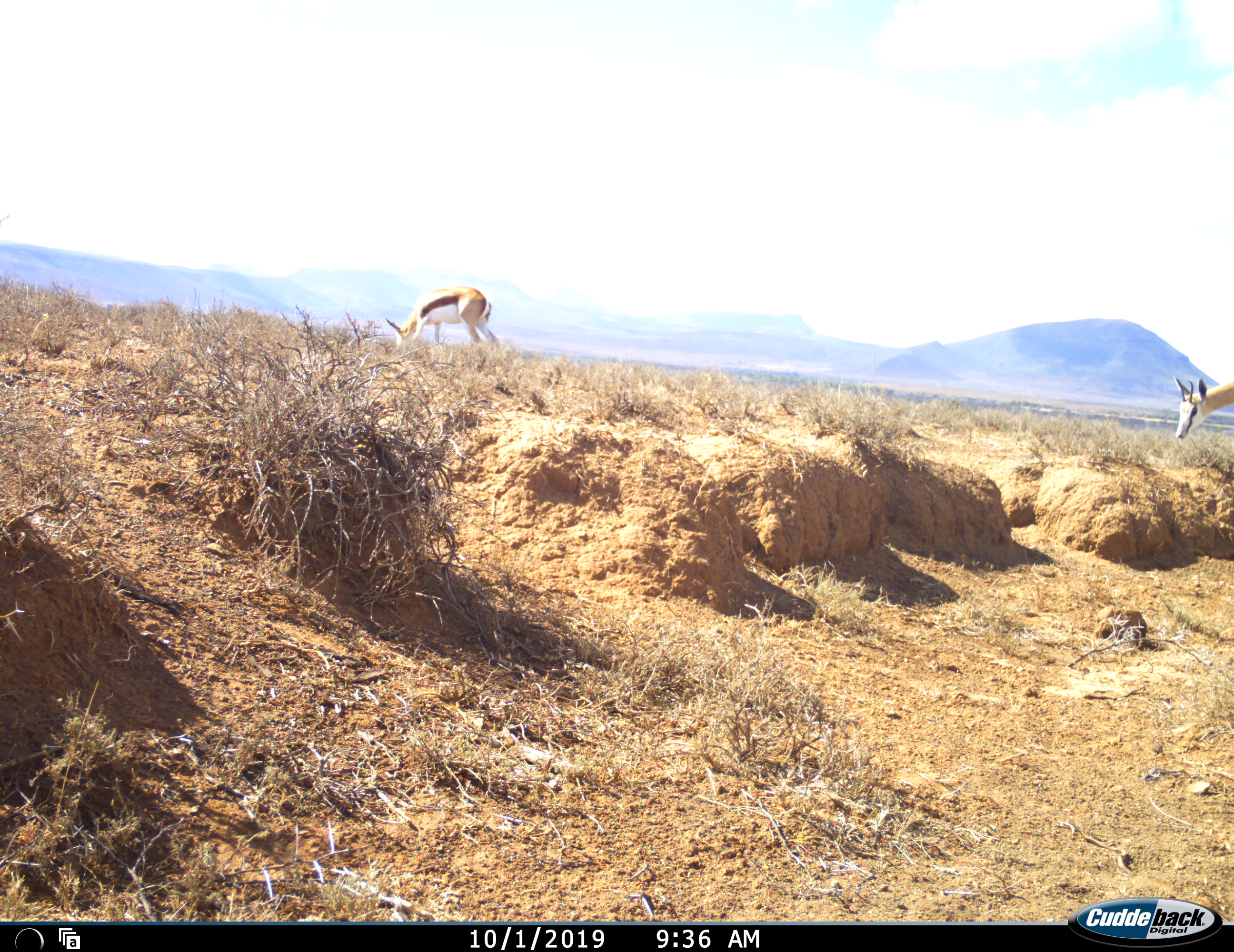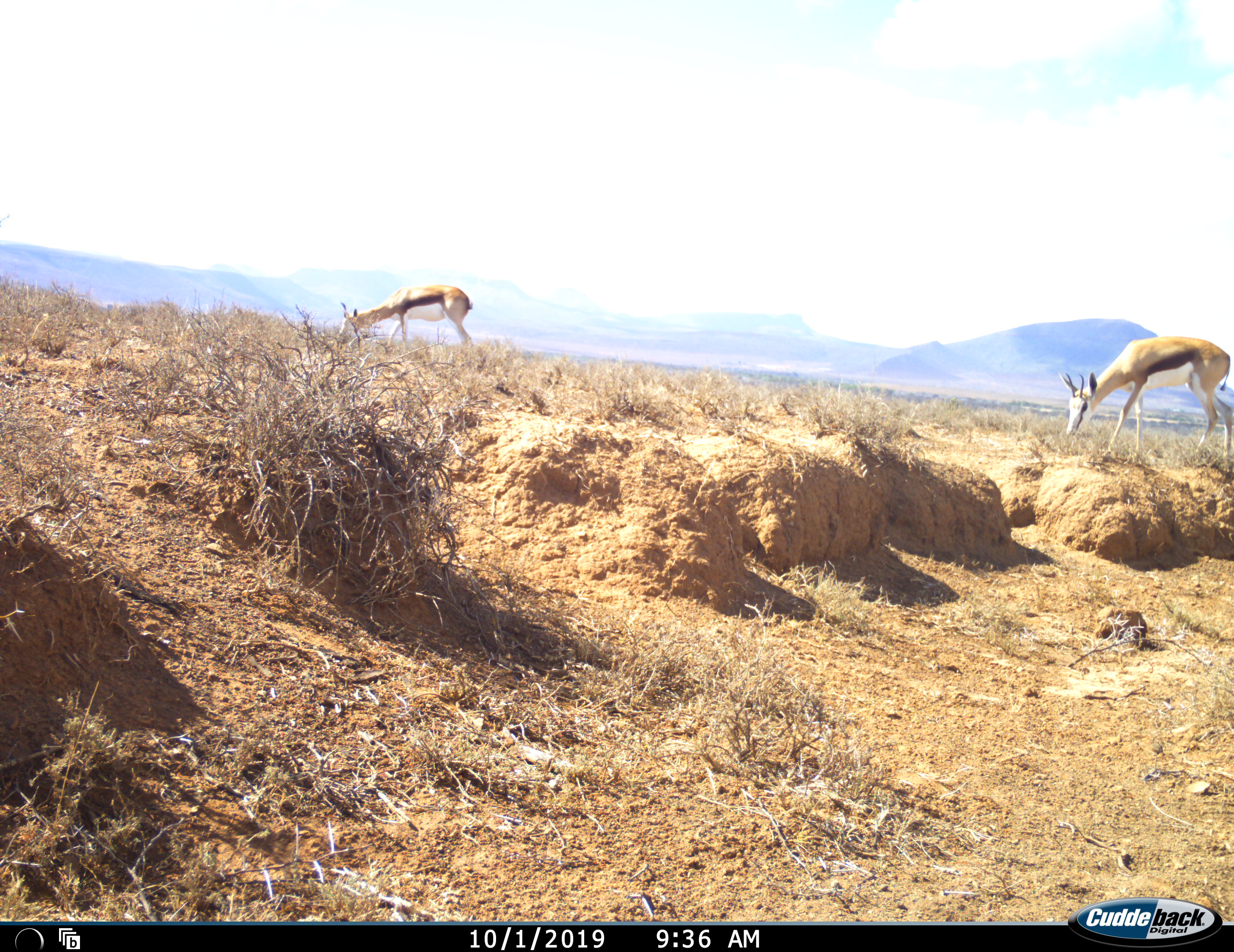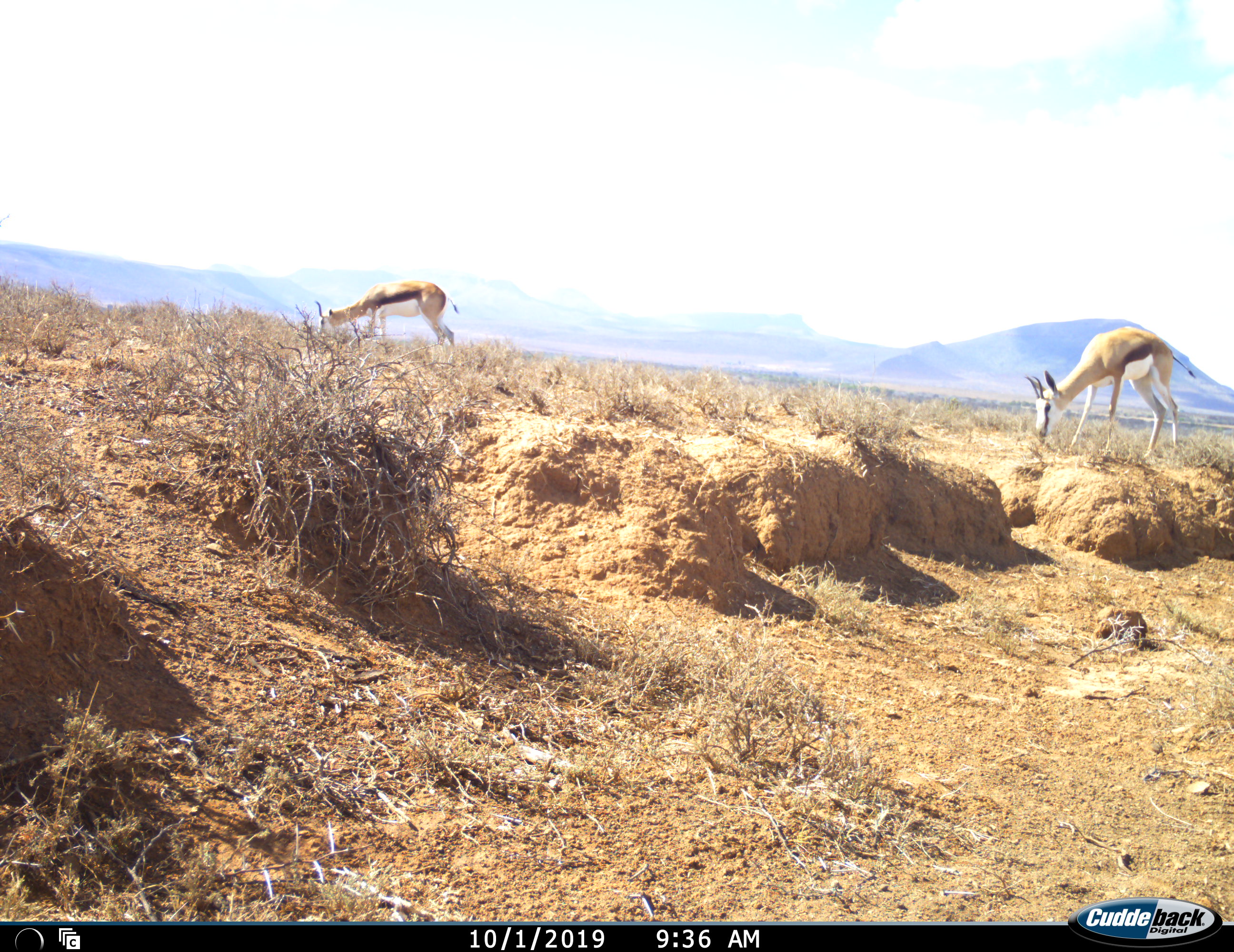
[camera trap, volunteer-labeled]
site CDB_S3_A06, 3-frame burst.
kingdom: Animalia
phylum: Chordata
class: Mammalia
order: Artiodactyla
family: Bovidae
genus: Antidorcas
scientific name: Antidorcas marsupialis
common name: springbok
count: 2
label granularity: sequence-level